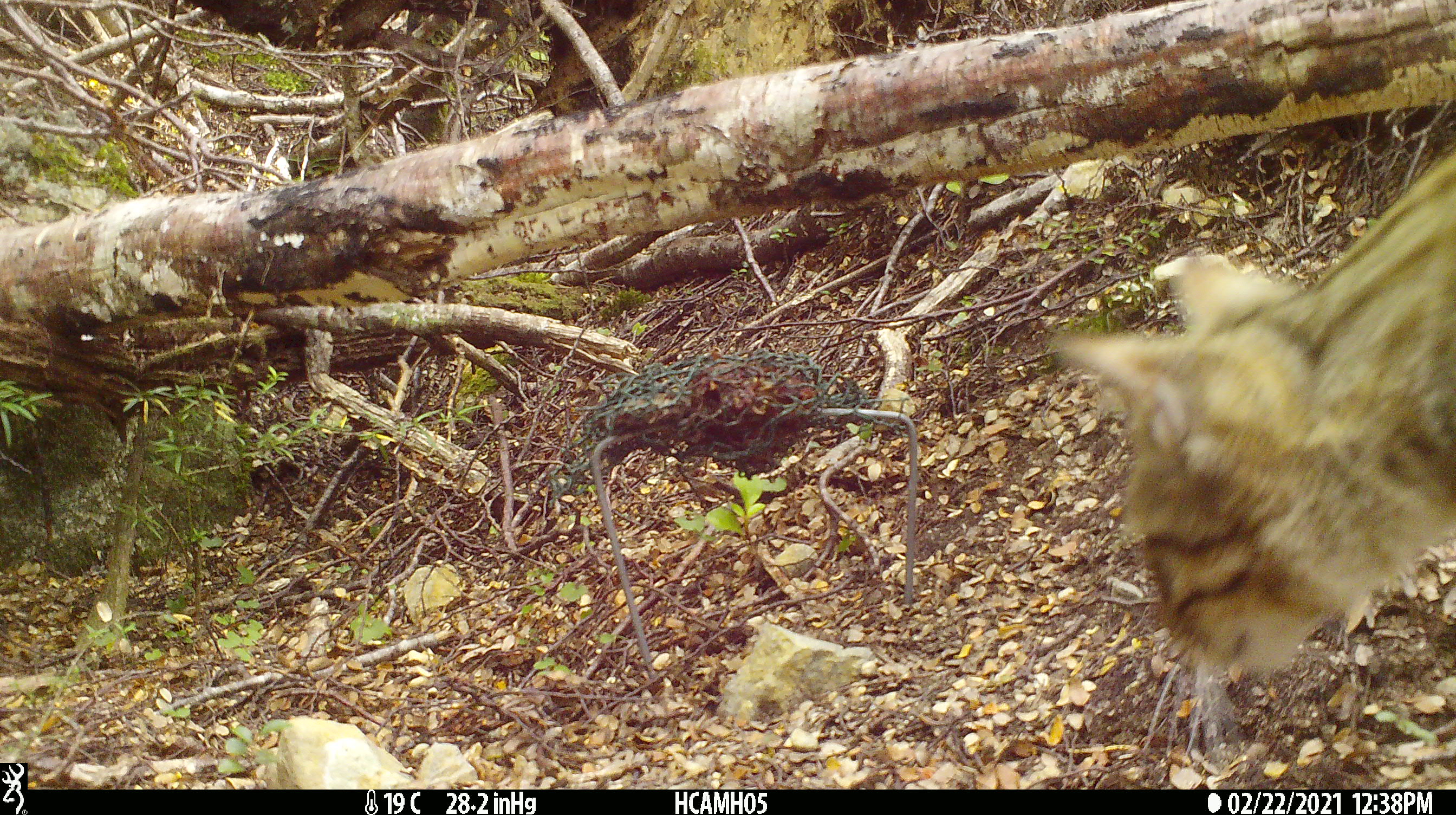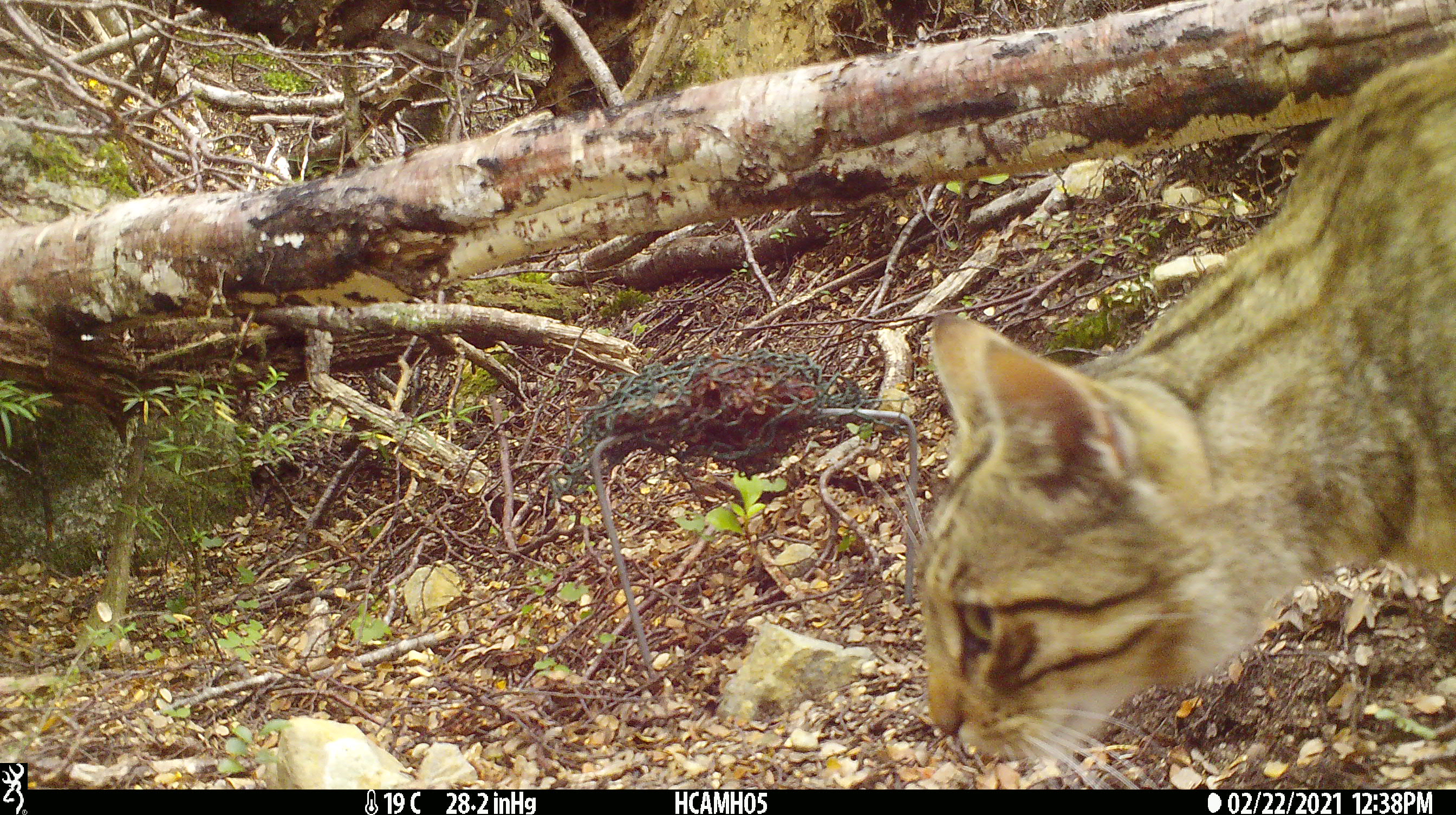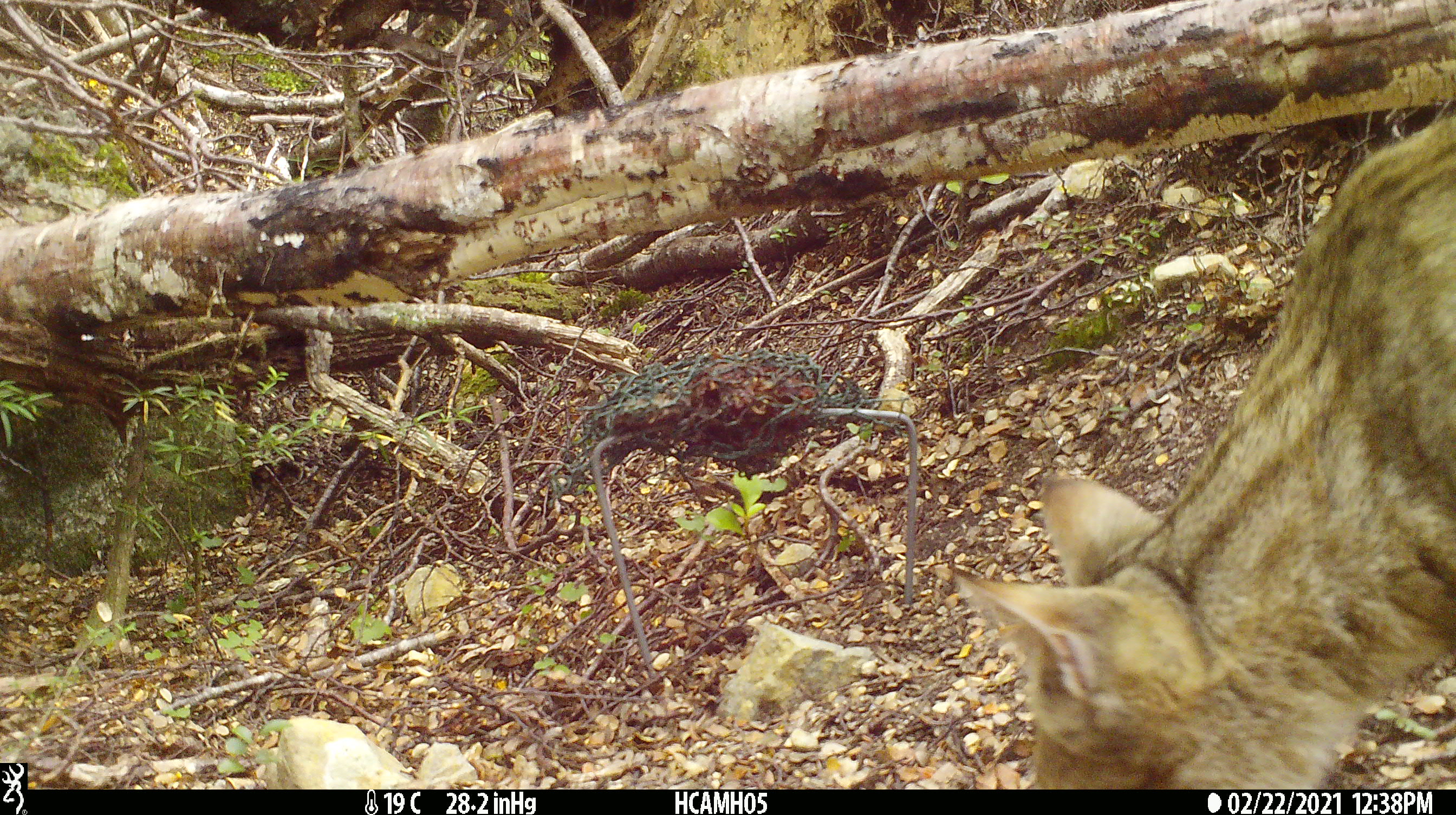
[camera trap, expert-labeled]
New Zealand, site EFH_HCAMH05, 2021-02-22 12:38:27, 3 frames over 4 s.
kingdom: Animalia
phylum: Chordata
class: Mammalia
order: Carnivora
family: Felidae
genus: Felis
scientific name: Felis catus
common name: domestic cat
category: cat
Cat (domestic cat) (Felis catus).